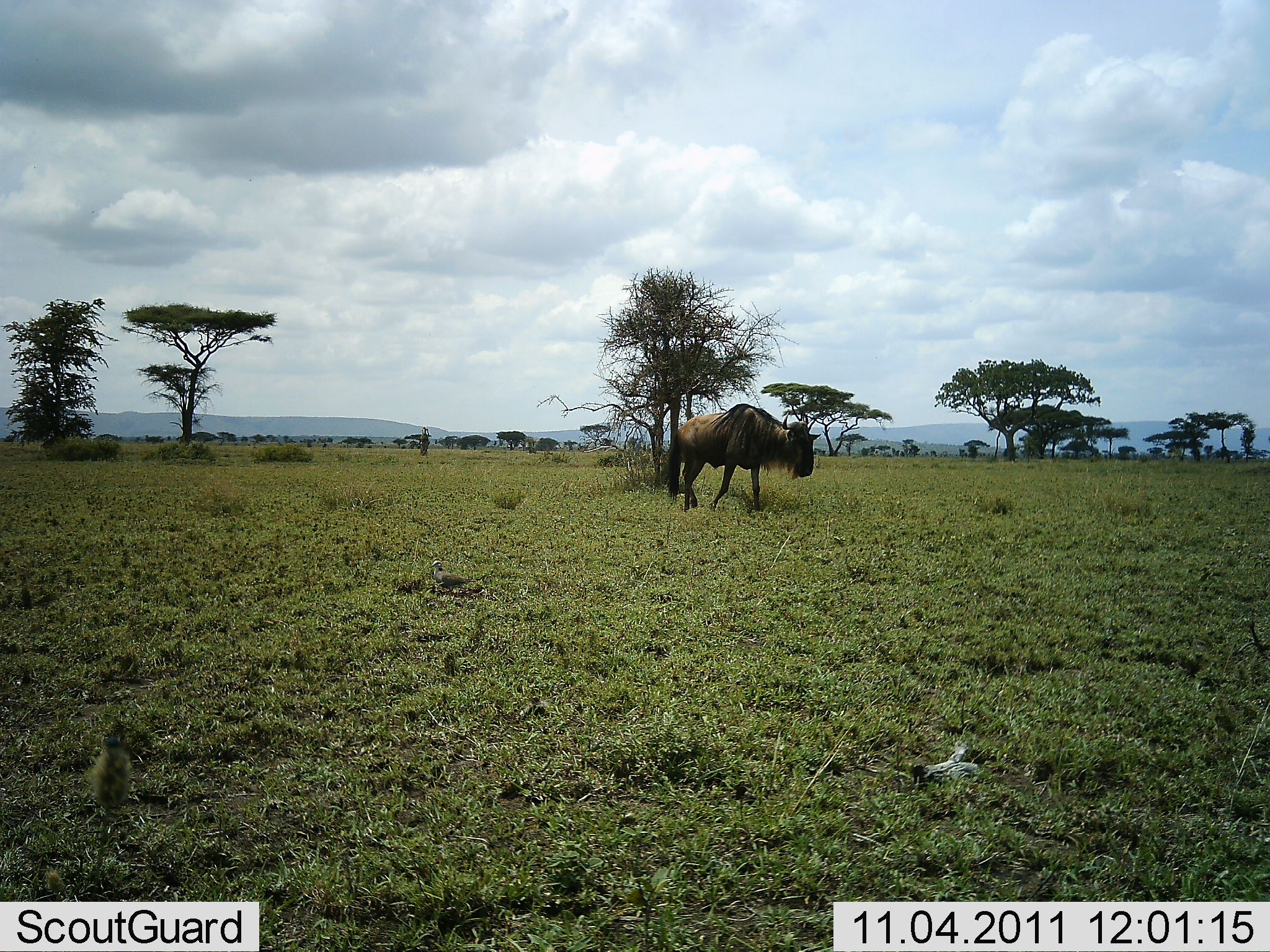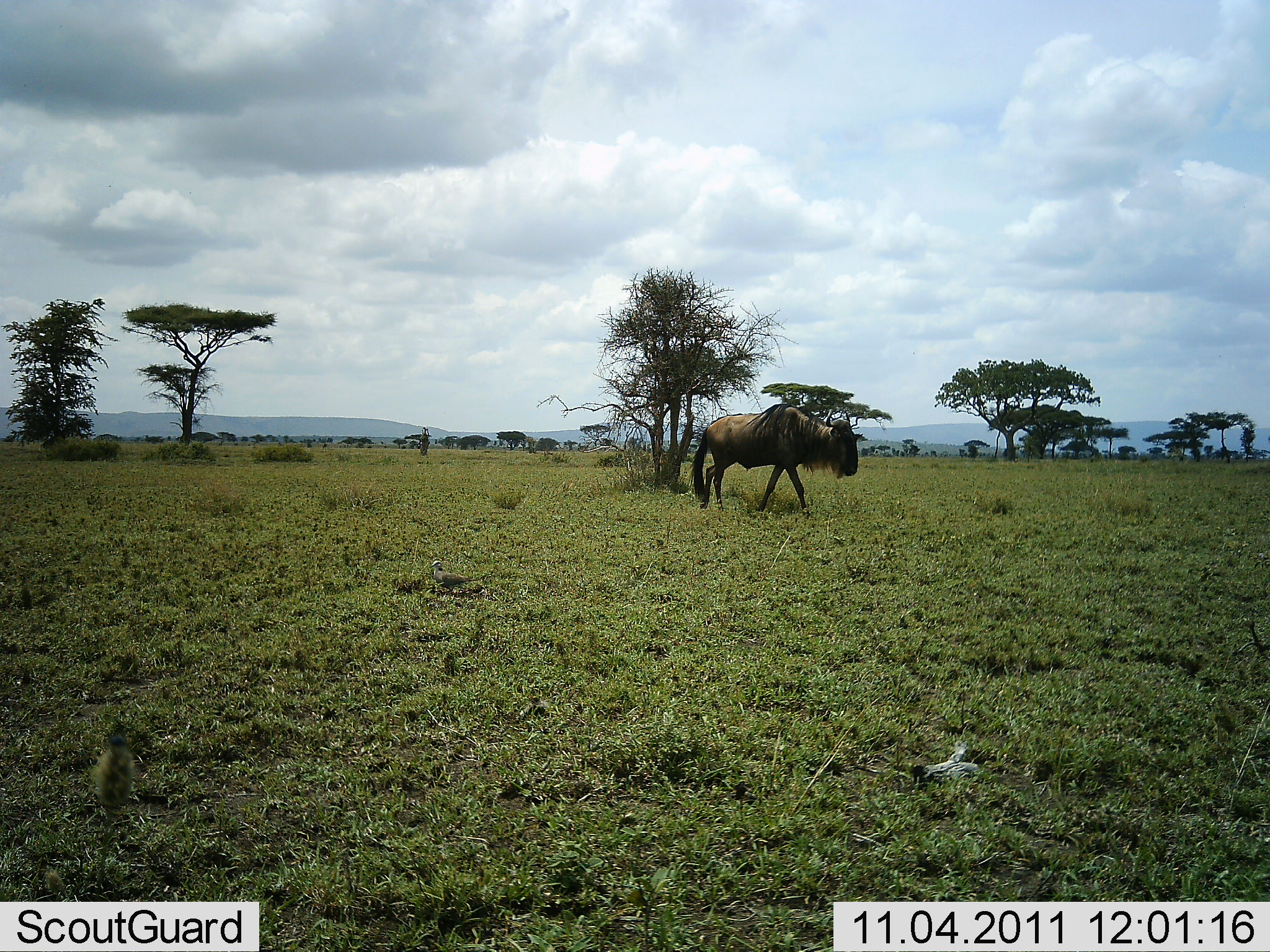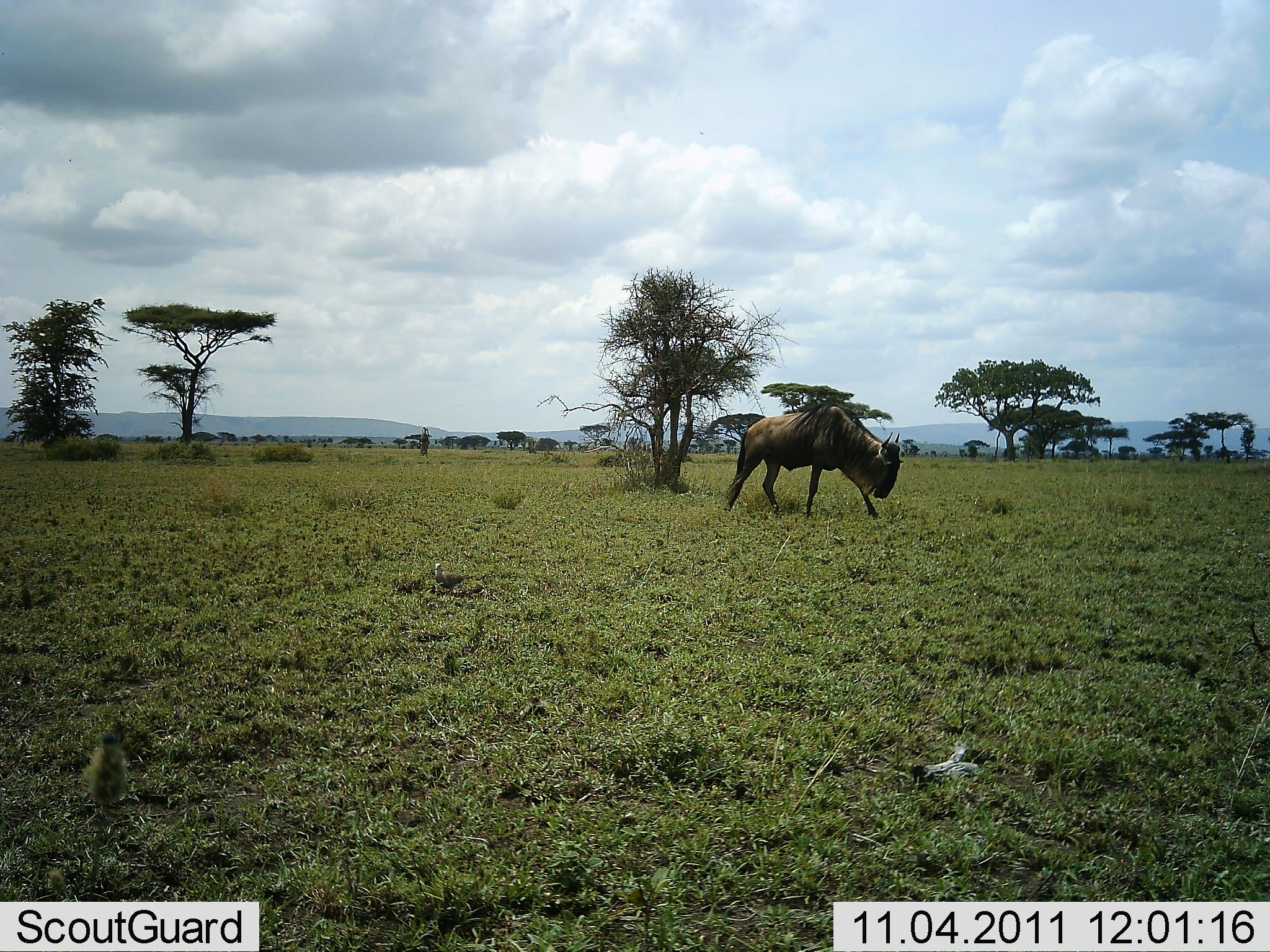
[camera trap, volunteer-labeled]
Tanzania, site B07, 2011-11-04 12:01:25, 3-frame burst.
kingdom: Animalia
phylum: Chordata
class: Mammalia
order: Artiodactyla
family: Bovidae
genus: Connochaetes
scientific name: Connochaetes taurinus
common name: blue wildebeest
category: wildebeest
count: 1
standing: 8%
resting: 0%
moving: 92%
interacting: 0%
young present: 0%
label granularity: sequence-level